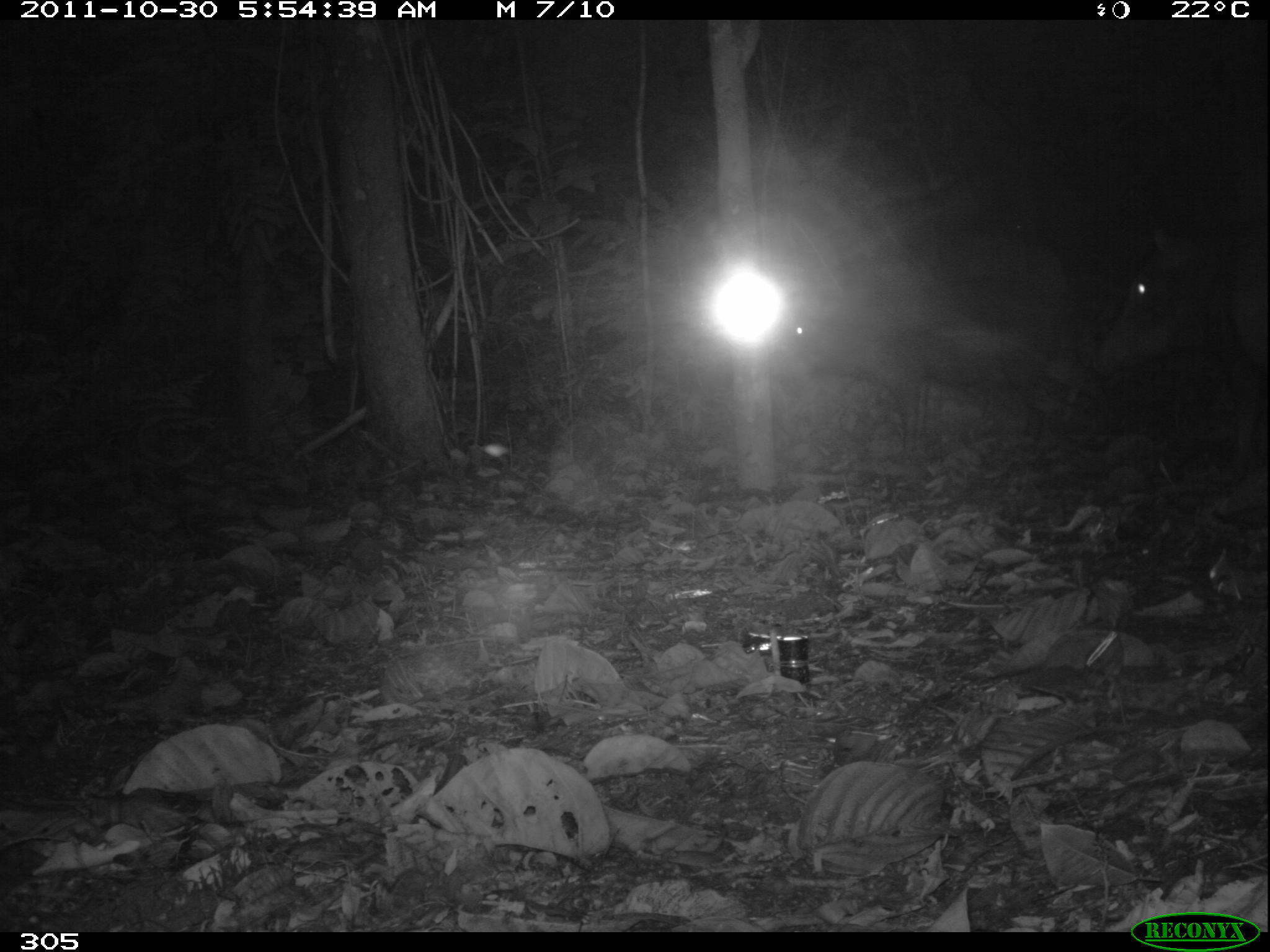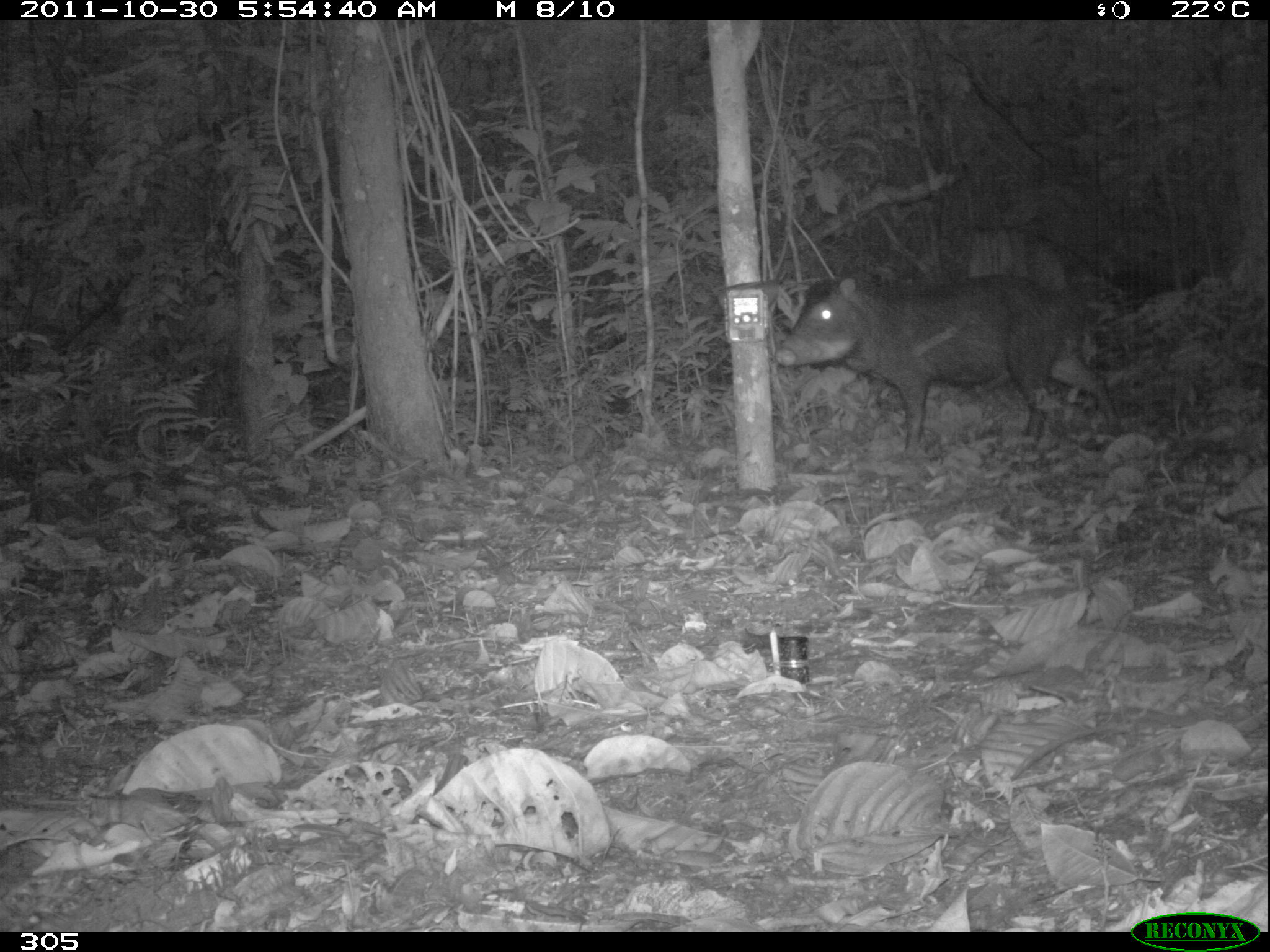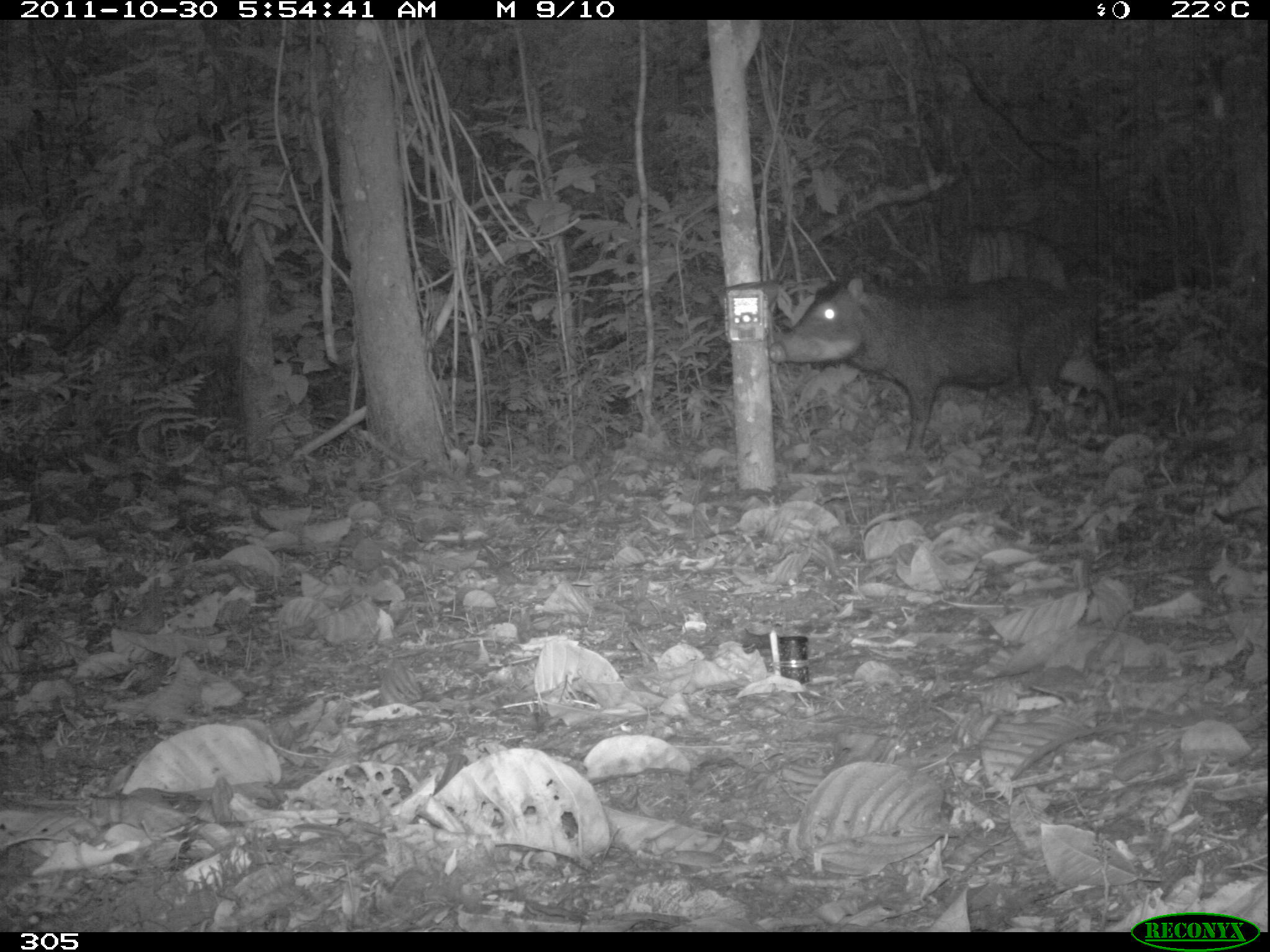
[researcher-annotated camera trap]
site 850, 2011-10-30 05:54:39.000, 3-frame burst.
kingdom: Animalia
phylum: Chordata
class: Mammalia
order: Artiodactyla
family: Tayassuidae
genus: Tayassu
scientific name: Tayassu pecari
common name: white-lipped peccary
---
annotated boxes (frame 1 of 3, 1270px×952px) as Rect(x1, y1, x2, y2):
tayassu pecari: Rect(1085, 210, 1270, 468); Rect(783, 273, 1047, 450)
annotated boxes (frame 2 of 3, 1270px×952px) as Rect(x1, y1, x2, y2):
tayassu pecari: Rect(773, 272, 1118, 457)